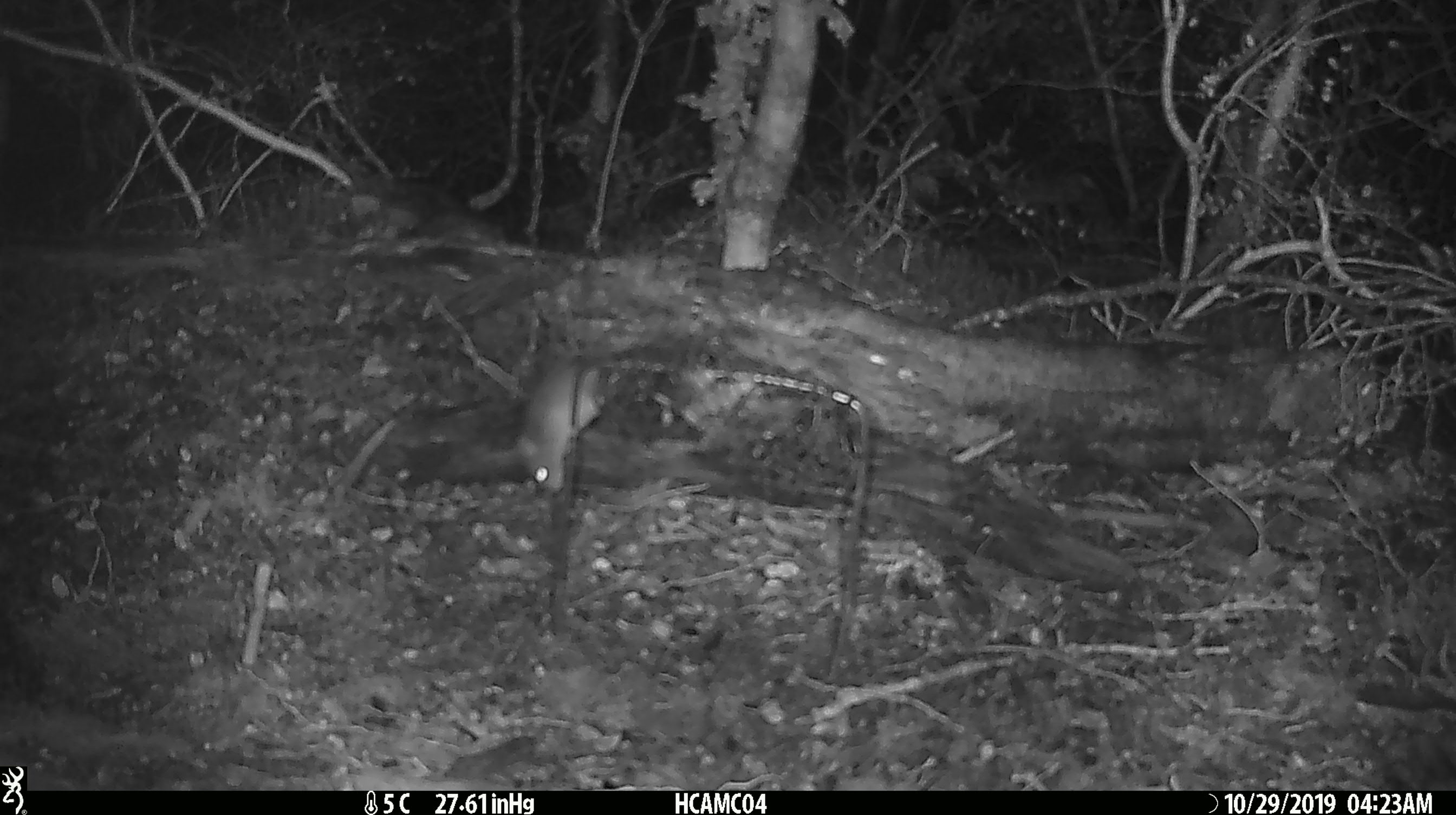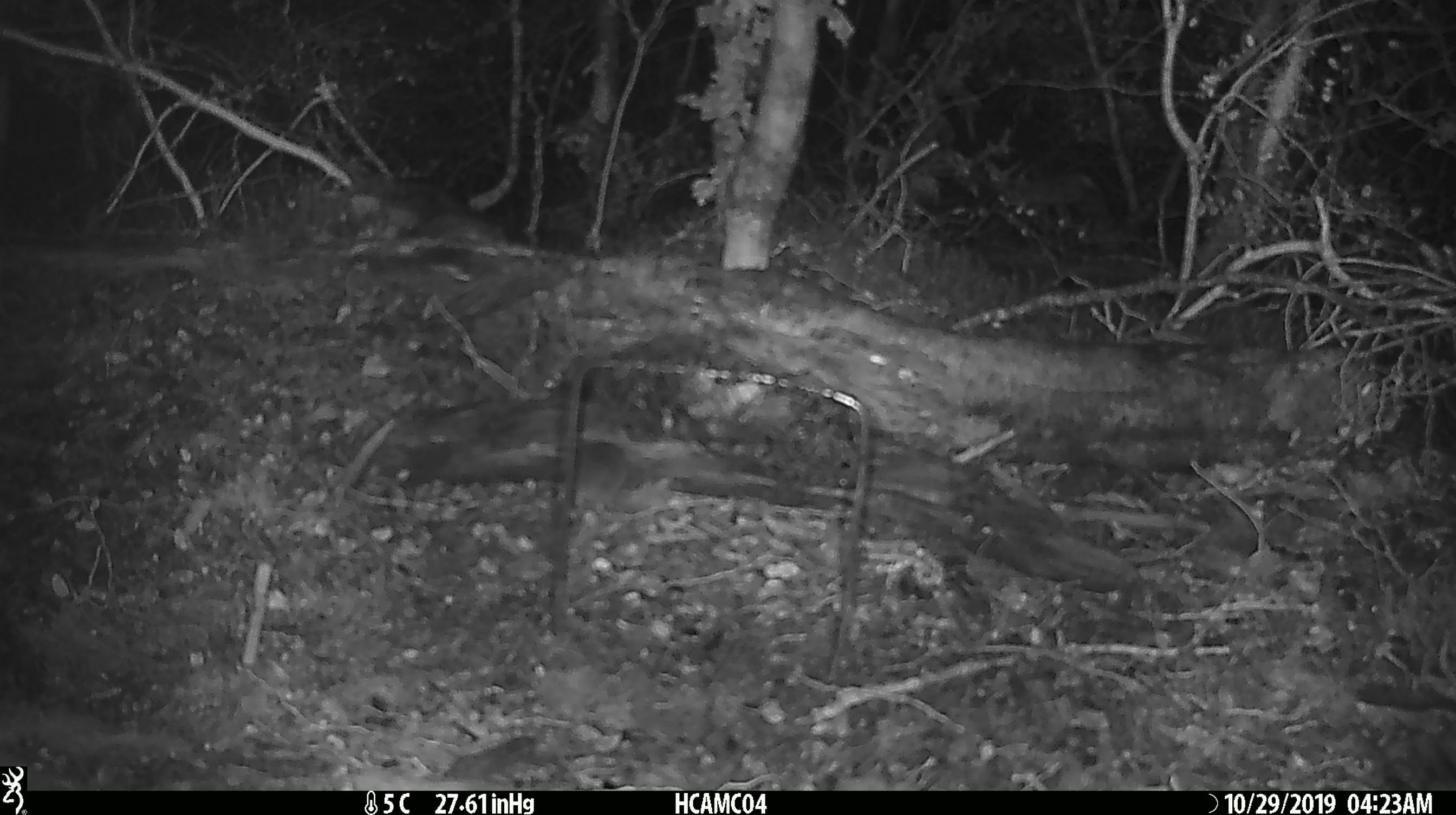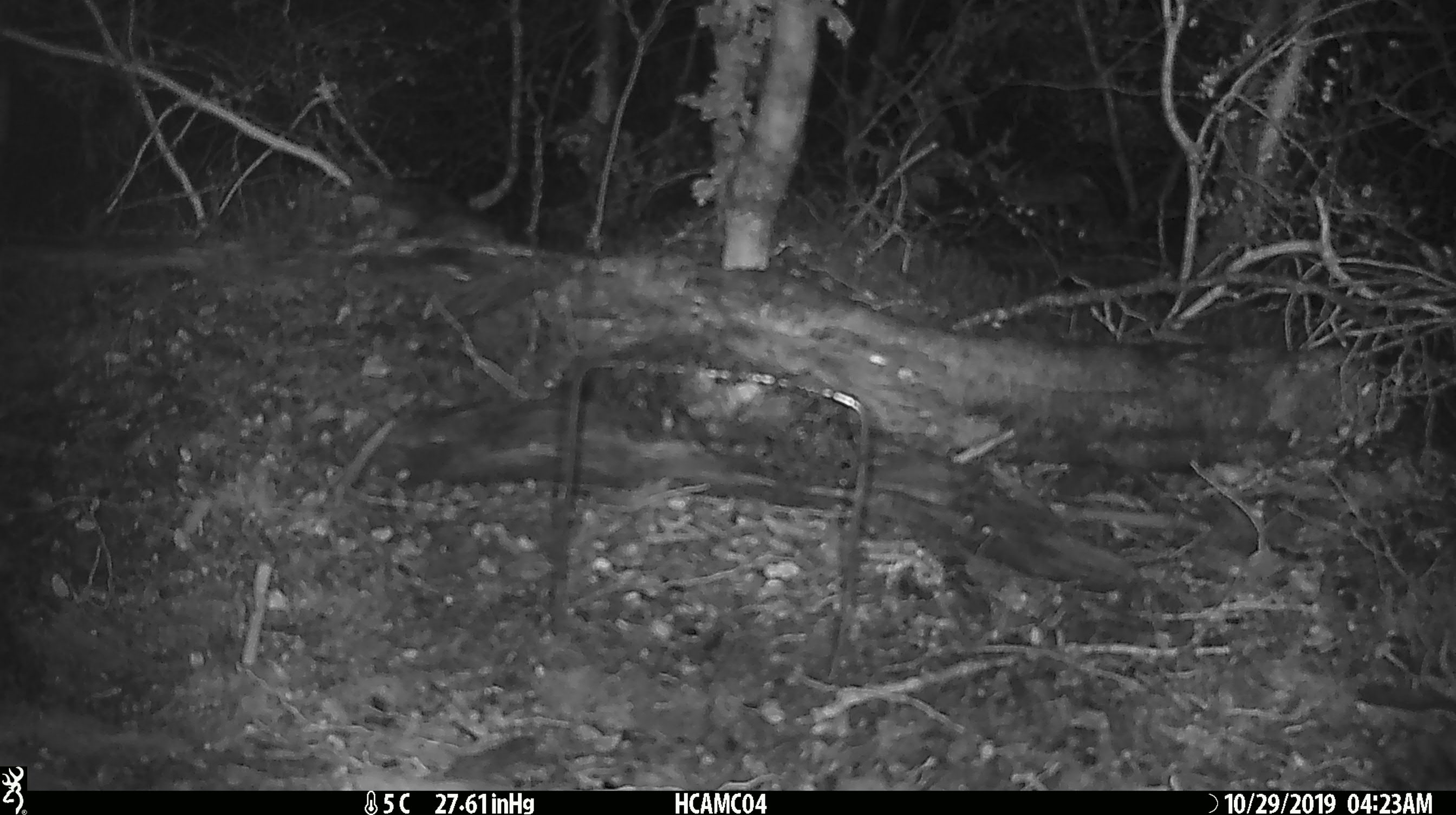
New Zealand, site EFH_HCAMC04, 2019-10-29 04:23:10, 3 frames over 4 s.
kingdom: Animalia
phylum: Chordata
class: Mammalia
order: Rodentia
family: Muridae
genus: Mus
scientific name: Mus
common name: mouse